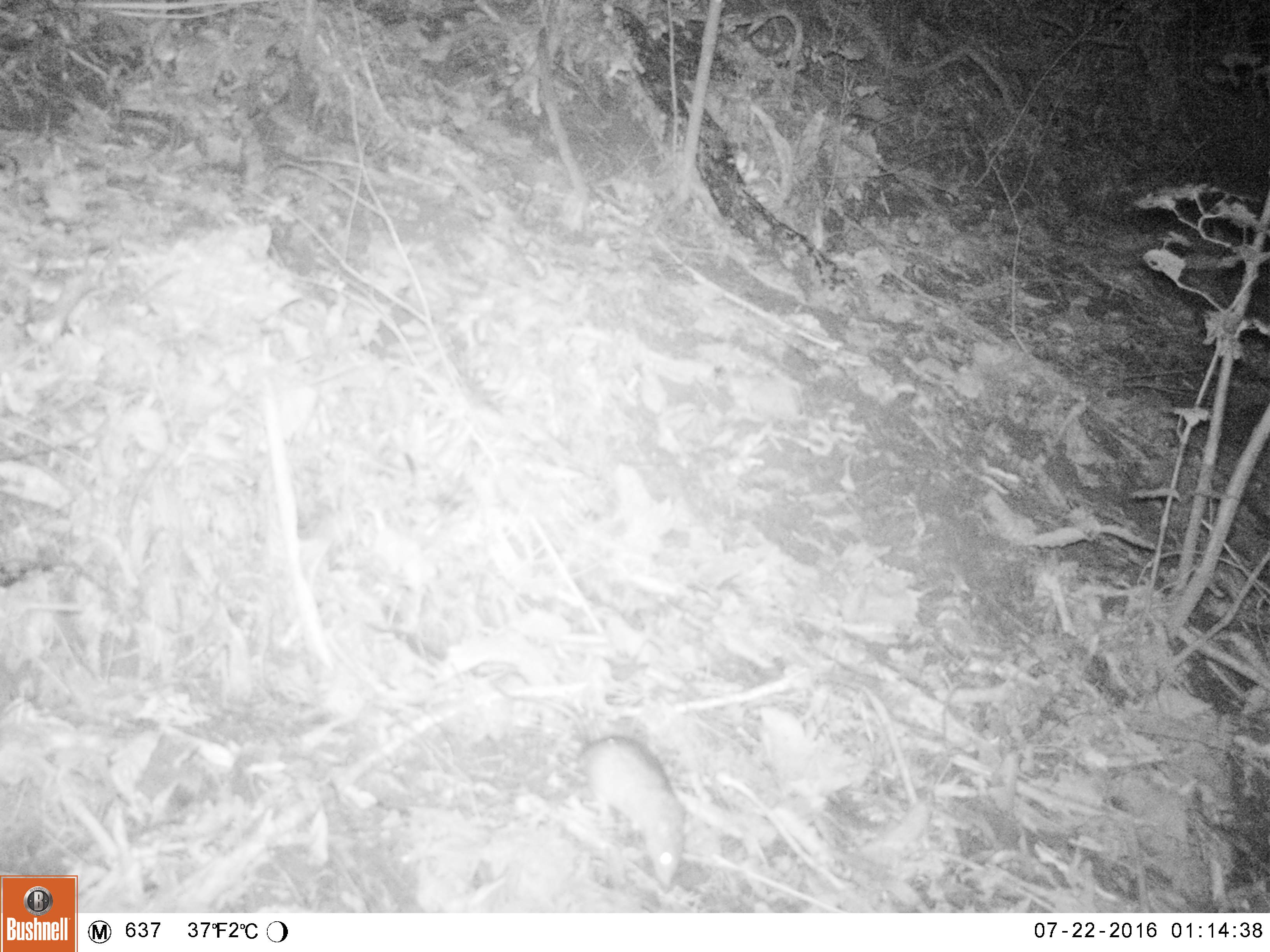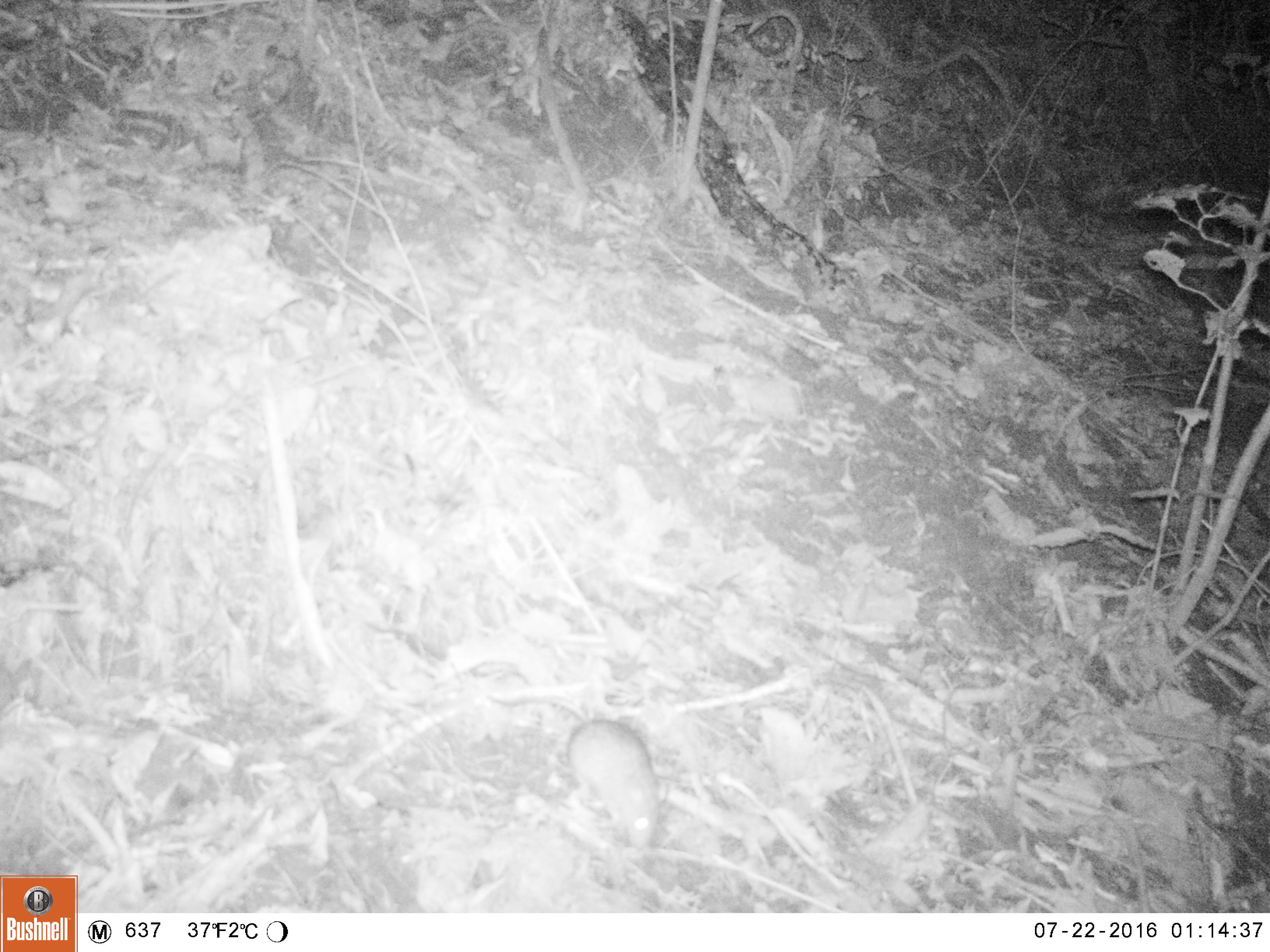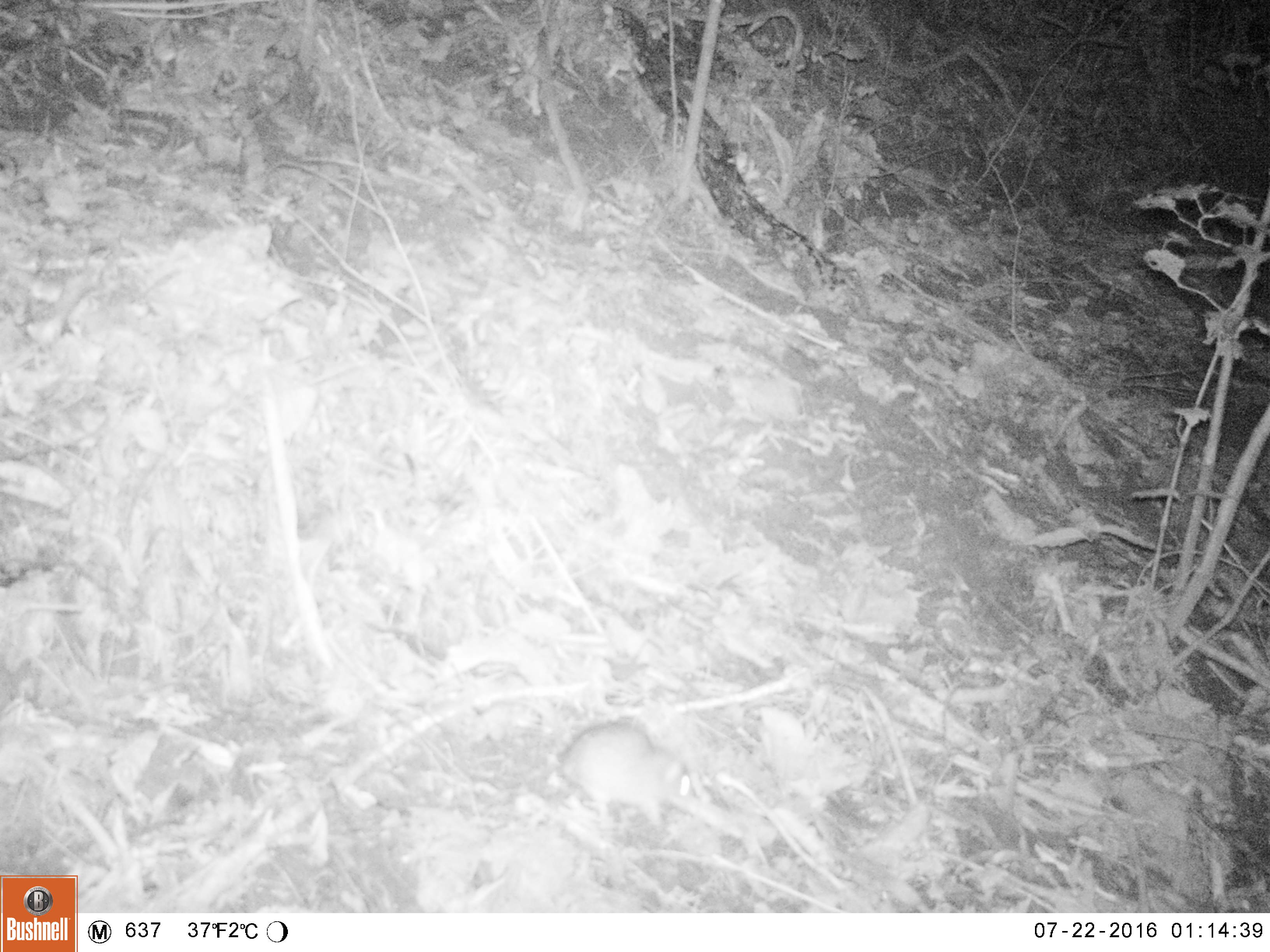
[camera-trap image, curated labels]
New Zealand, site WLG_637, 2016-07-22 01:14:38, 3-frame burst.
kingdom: Animalia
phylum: Chordata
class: Mammalia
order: Rodentia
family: Muridae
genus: Rattus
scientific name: Rattus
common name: rat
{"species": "rat (Rattus)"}